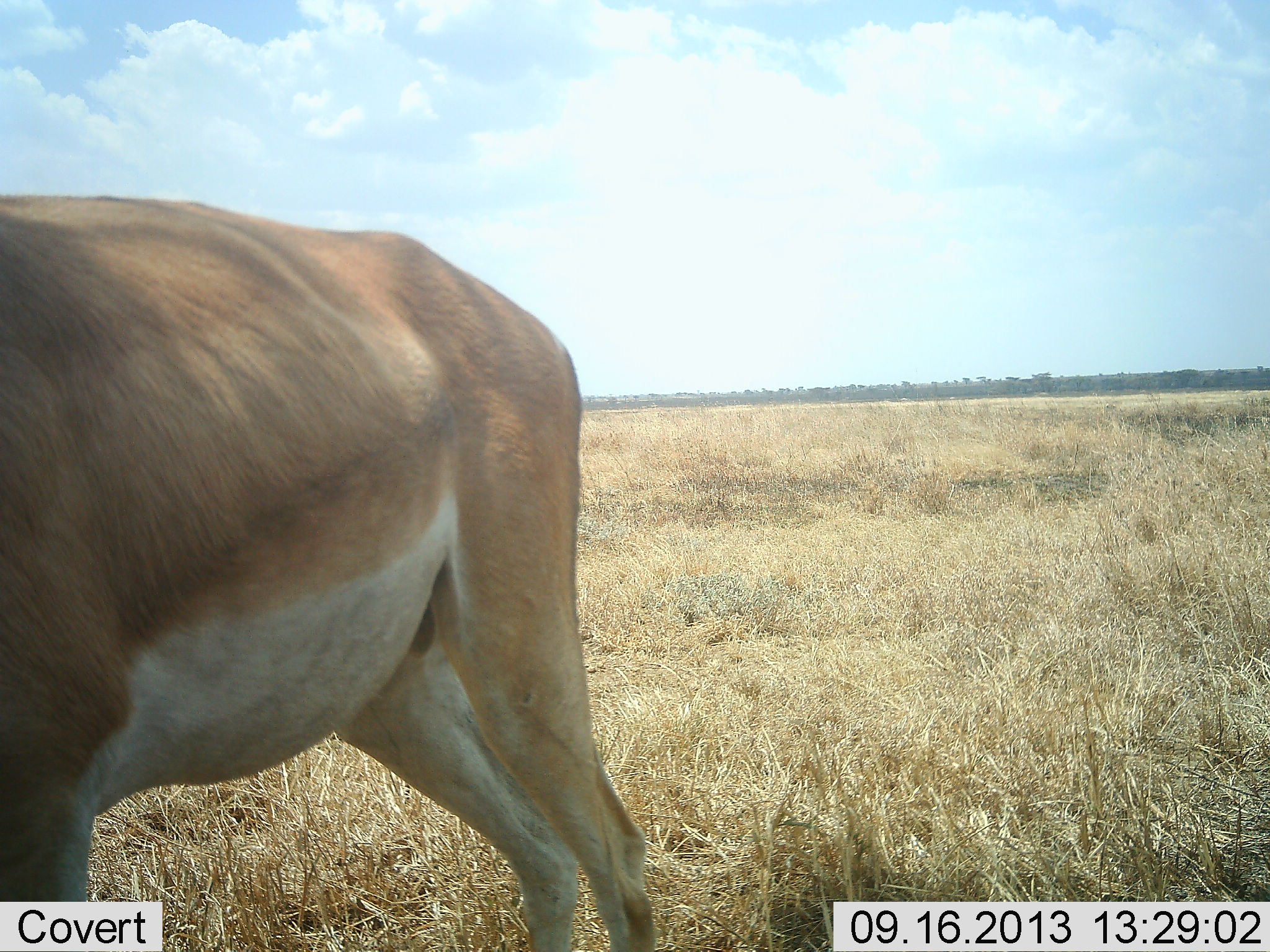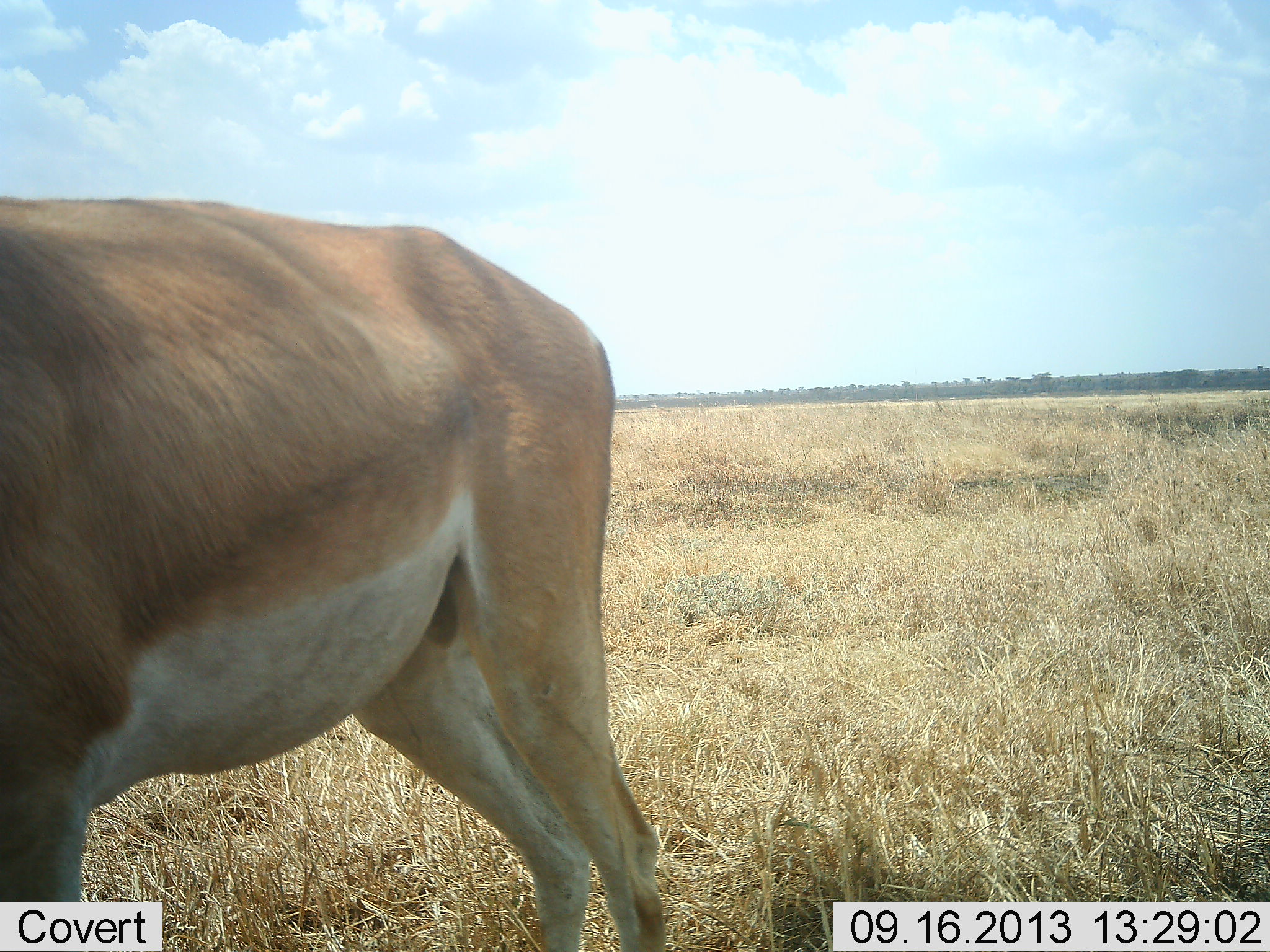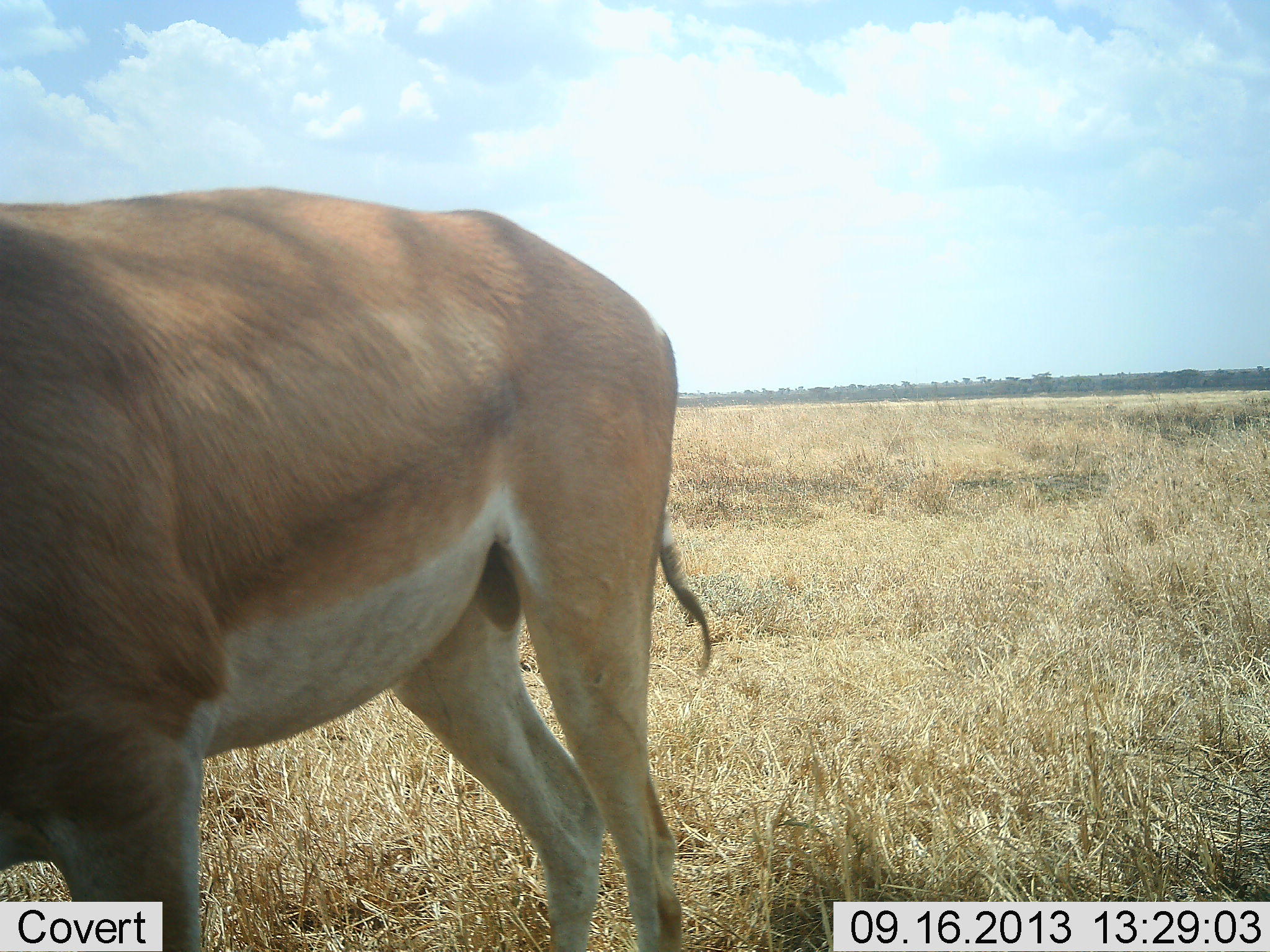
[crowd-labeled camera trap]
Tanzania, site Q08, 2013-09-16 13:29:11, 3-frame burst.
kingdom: Animalia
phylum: Chordata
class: Mammalia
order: Artiodactyla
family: Bovidae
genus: Nanger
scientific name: Nanger granti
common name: grant's gazelle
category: gazellegrants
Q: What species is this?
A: Gazellegrants (grant's gazelle) (Nanger granti).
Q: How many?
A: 1.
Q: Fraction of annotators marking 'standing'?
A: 60%.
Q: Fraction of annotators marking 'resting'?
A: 0%.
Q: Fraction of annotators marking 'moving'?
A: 40%.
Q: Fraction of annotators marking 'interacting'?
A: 0%.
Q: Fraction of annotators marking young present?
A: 0%.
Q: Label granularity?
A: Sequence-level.